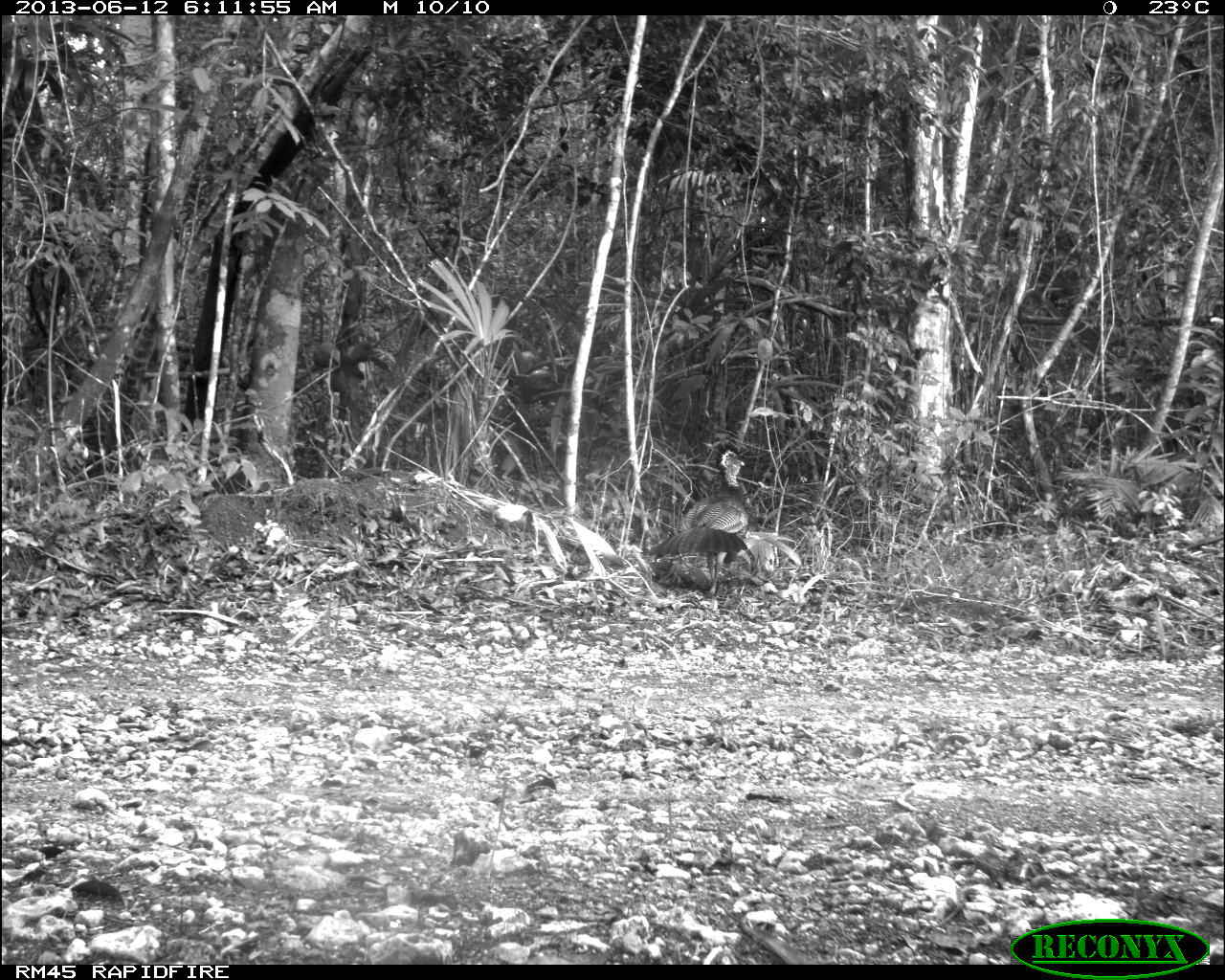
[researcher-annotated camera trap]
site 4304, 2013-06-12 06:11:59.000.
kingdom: Animalia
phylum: Chordata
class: Aves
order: Galliformes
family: Cracidae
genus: Crax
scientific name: Crax rubra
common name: great curassow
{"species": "Crax rubra (great curassow)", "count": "1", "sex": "female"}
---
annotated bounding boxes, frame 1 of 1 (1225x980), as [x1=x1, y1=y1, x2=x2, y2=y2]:
crax rubra: [x1=646, y1=442, x2=752, y2=597]